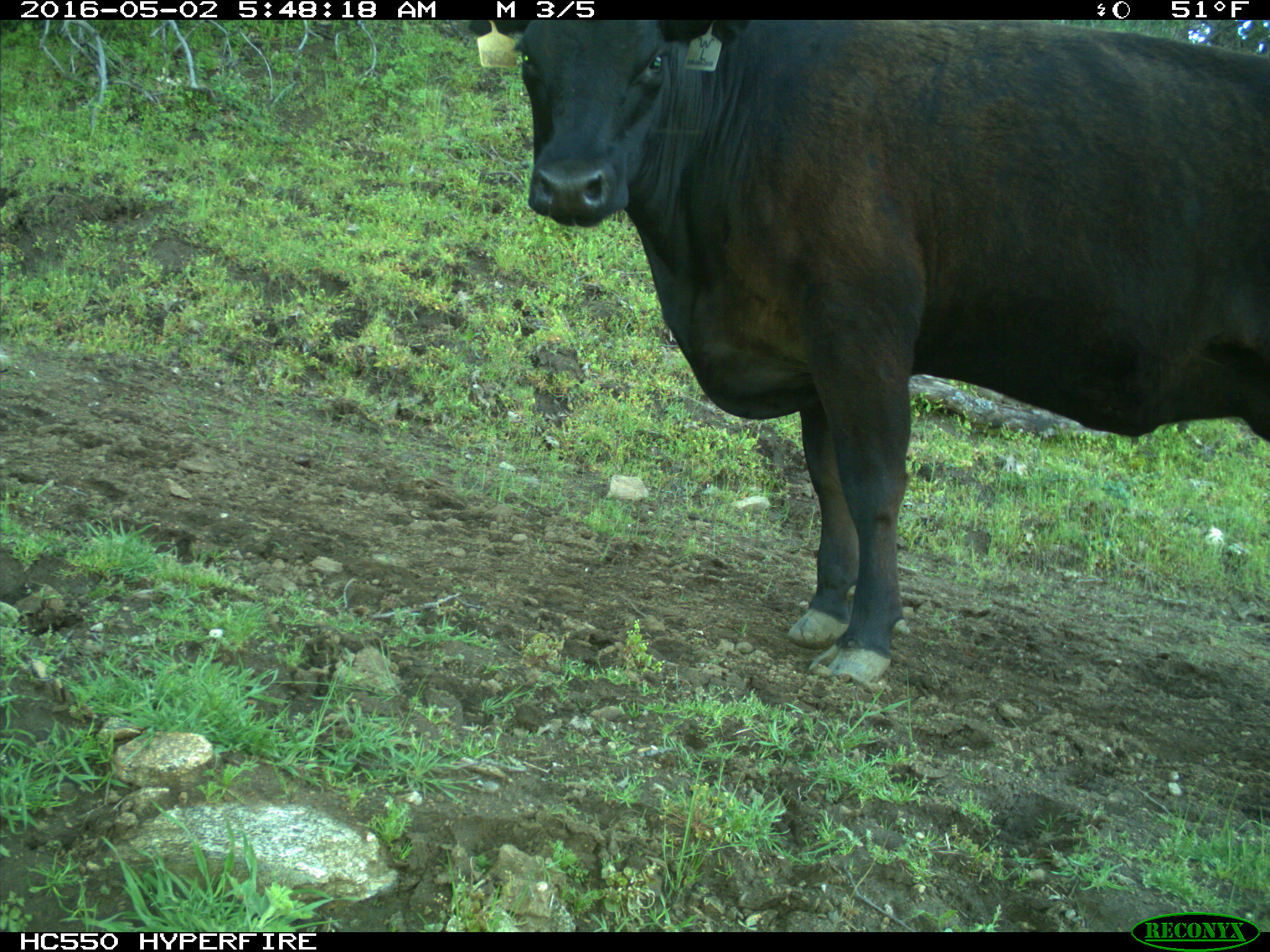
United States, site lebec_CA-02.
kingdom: Animalia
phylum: Chordata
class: Mammalia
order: Artiodactyla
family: Bovidae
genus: Bos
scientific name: Bos taurus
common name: domestic cow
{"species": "Bos taurus (domestic cow)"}